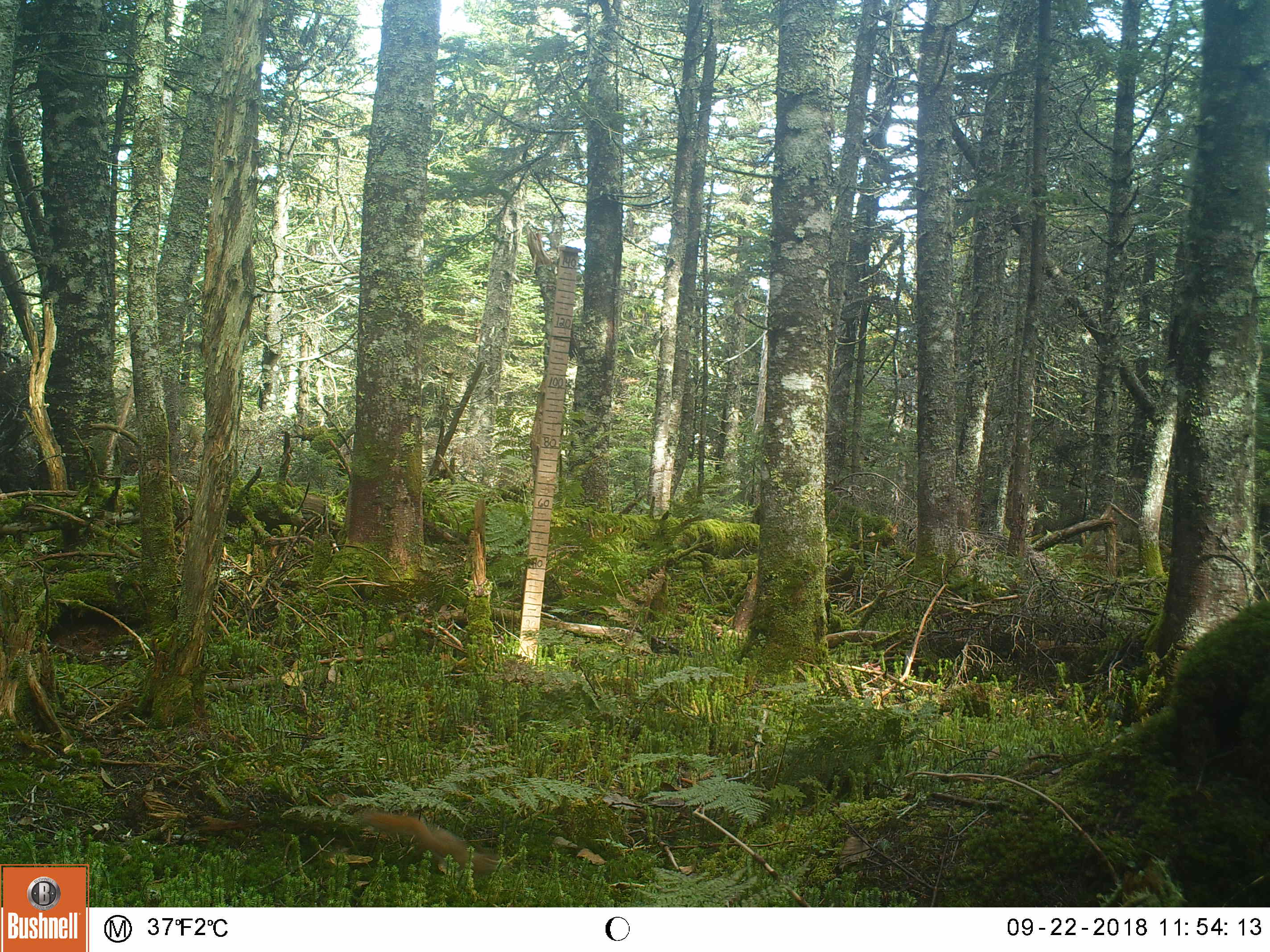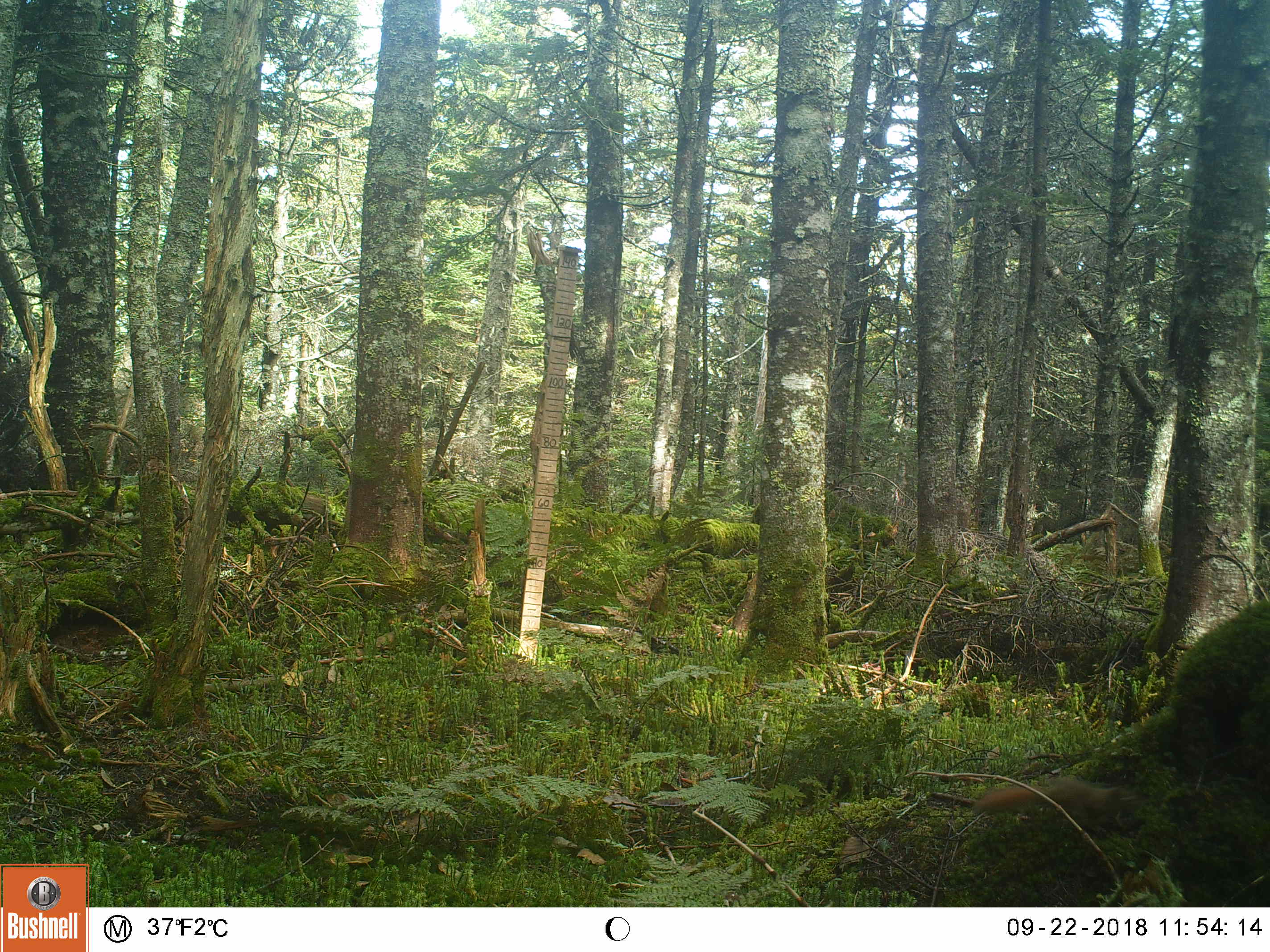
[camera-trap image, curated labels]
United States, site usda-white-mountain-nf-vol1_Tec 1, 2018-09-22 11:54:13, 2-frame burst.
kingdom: Animalia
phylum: Chordata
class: Mammalia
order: Rodentia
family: Sciuridae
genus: Tamiasciurus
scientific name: Tamiasciurus hudsonicus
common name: red squirrel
Red squirrel (Tamiasciurus hudsonicus).